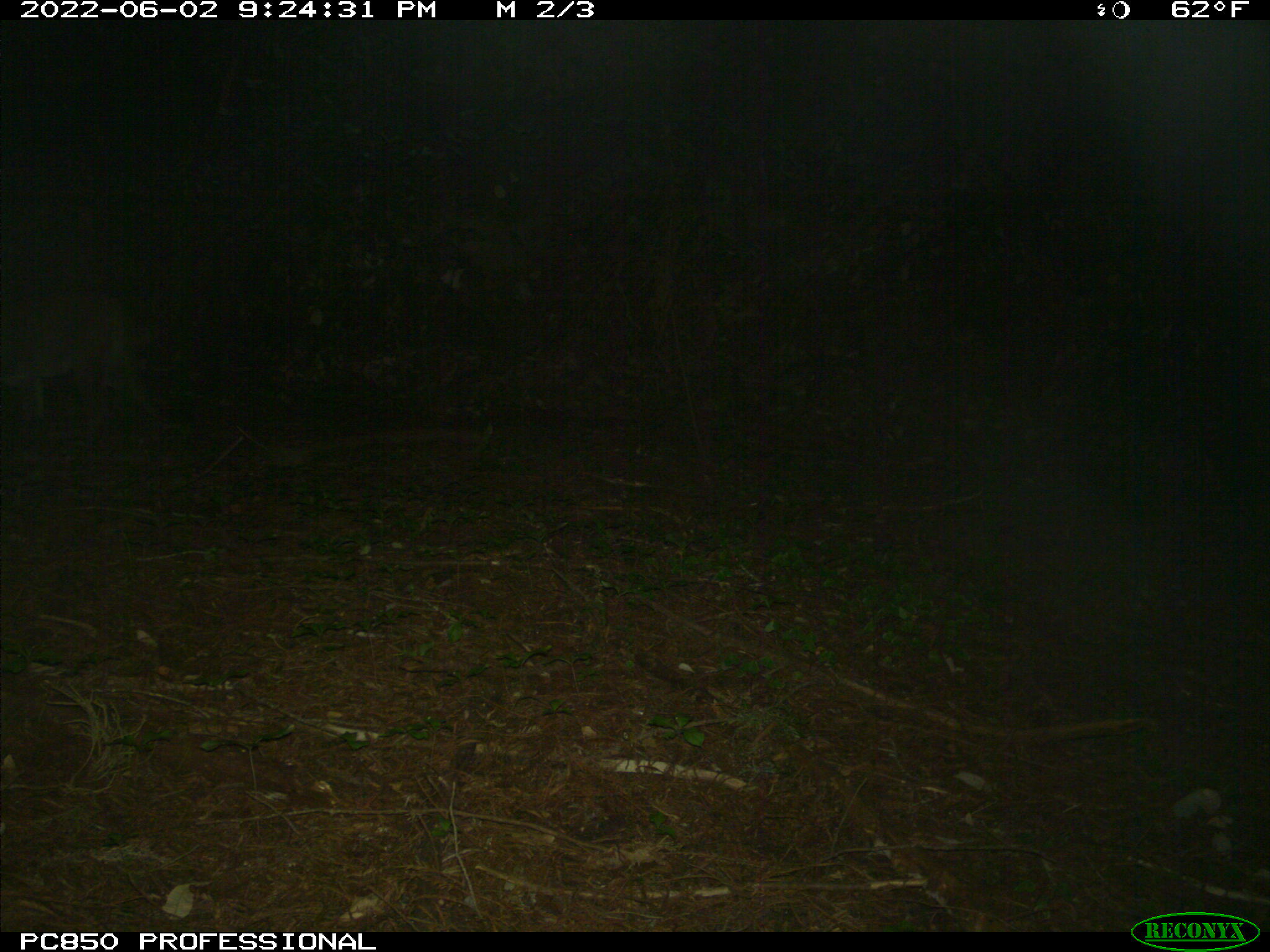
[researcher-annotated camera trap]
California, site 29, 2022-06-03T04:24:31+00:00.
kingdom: Animalia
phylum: Chordata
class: Mammalia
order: Carnivora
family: Felidae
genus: Puma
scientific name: Puma concolor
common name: puma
Puma (Puma concolor).